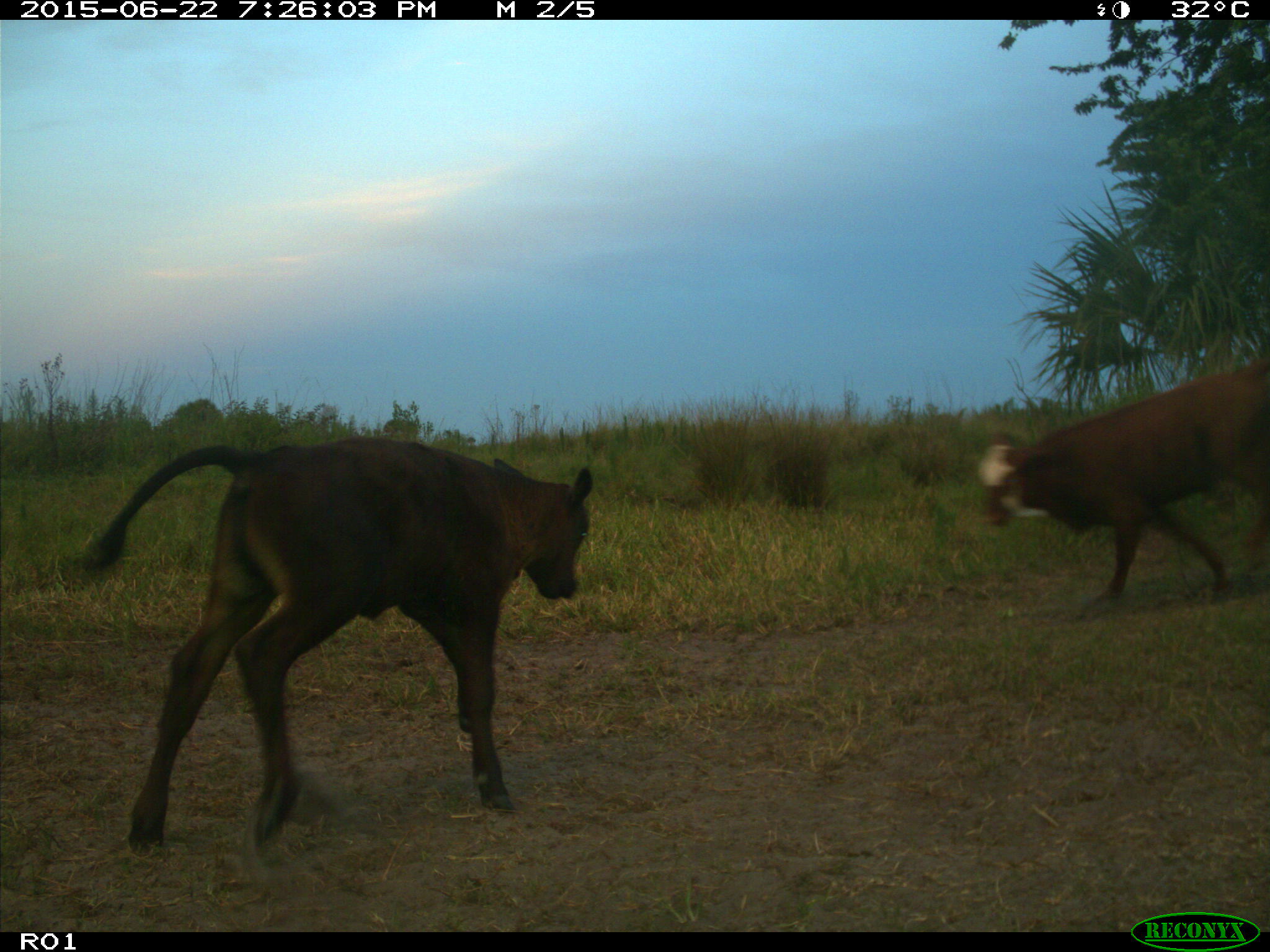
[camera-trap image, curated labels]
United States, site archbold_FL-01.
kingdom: Animalia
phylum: Chordata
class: Mammalia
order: Artiodactyla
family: Bovidae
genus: Bos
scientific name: Bos taurus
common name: domestic cow